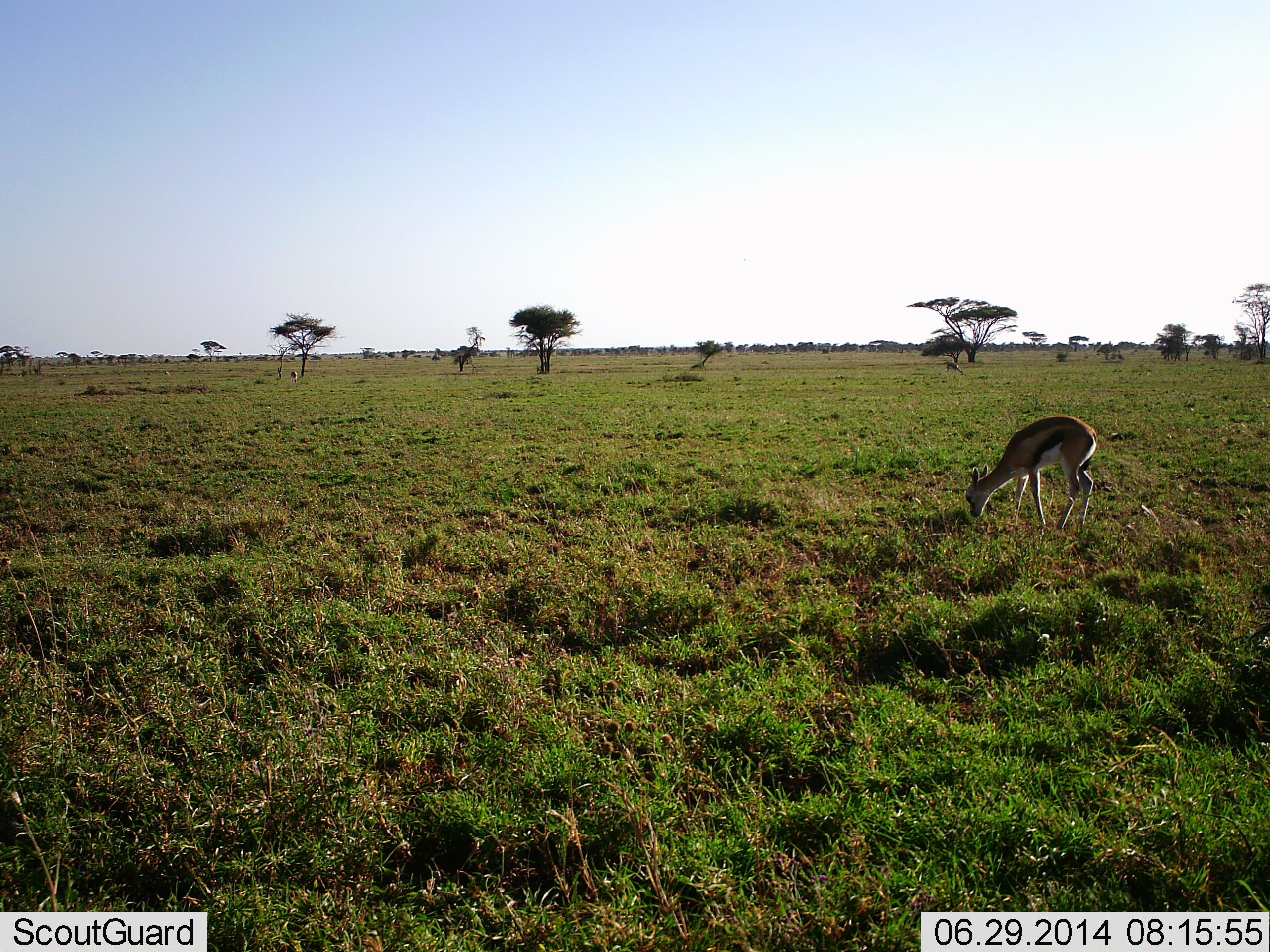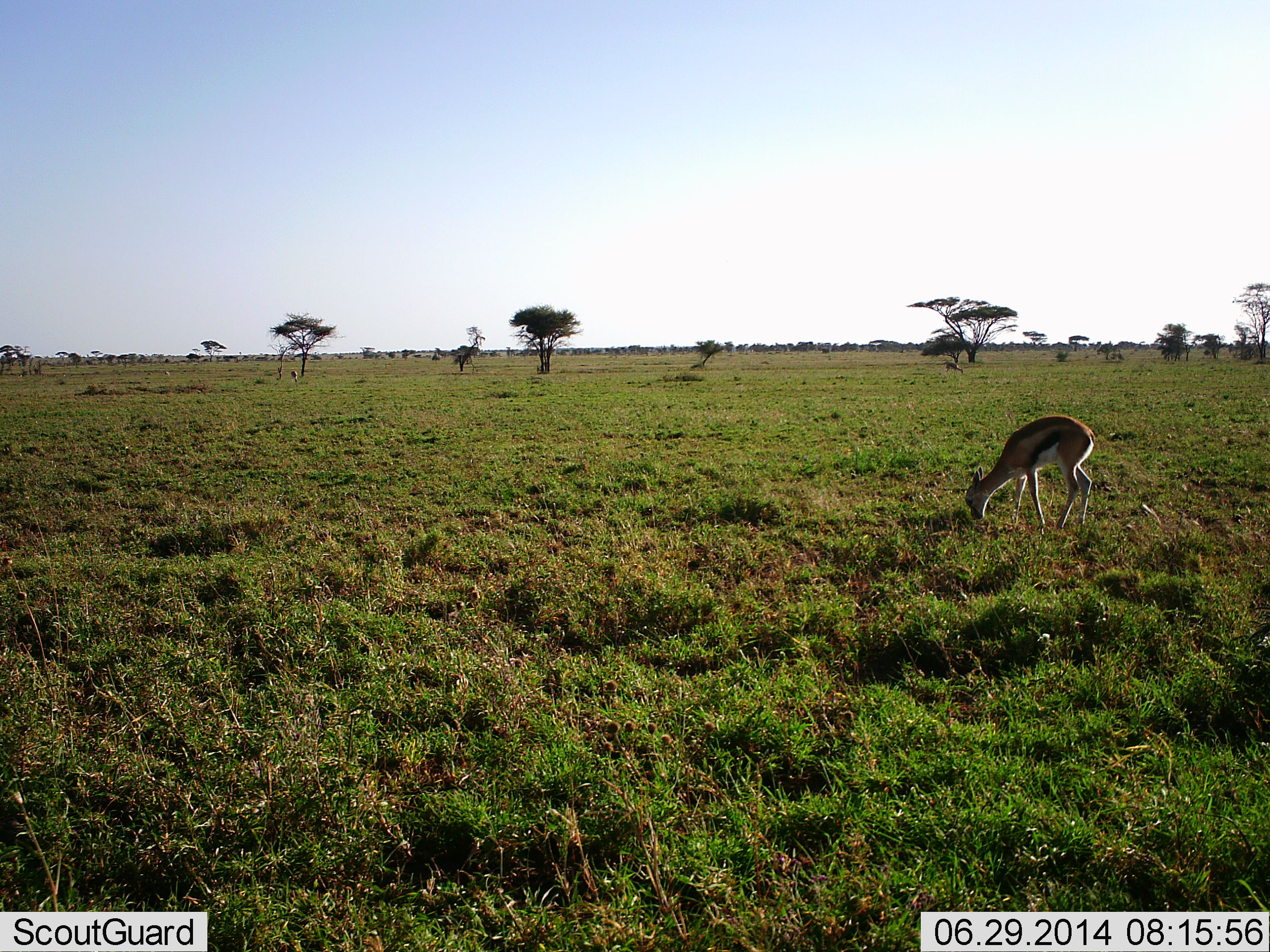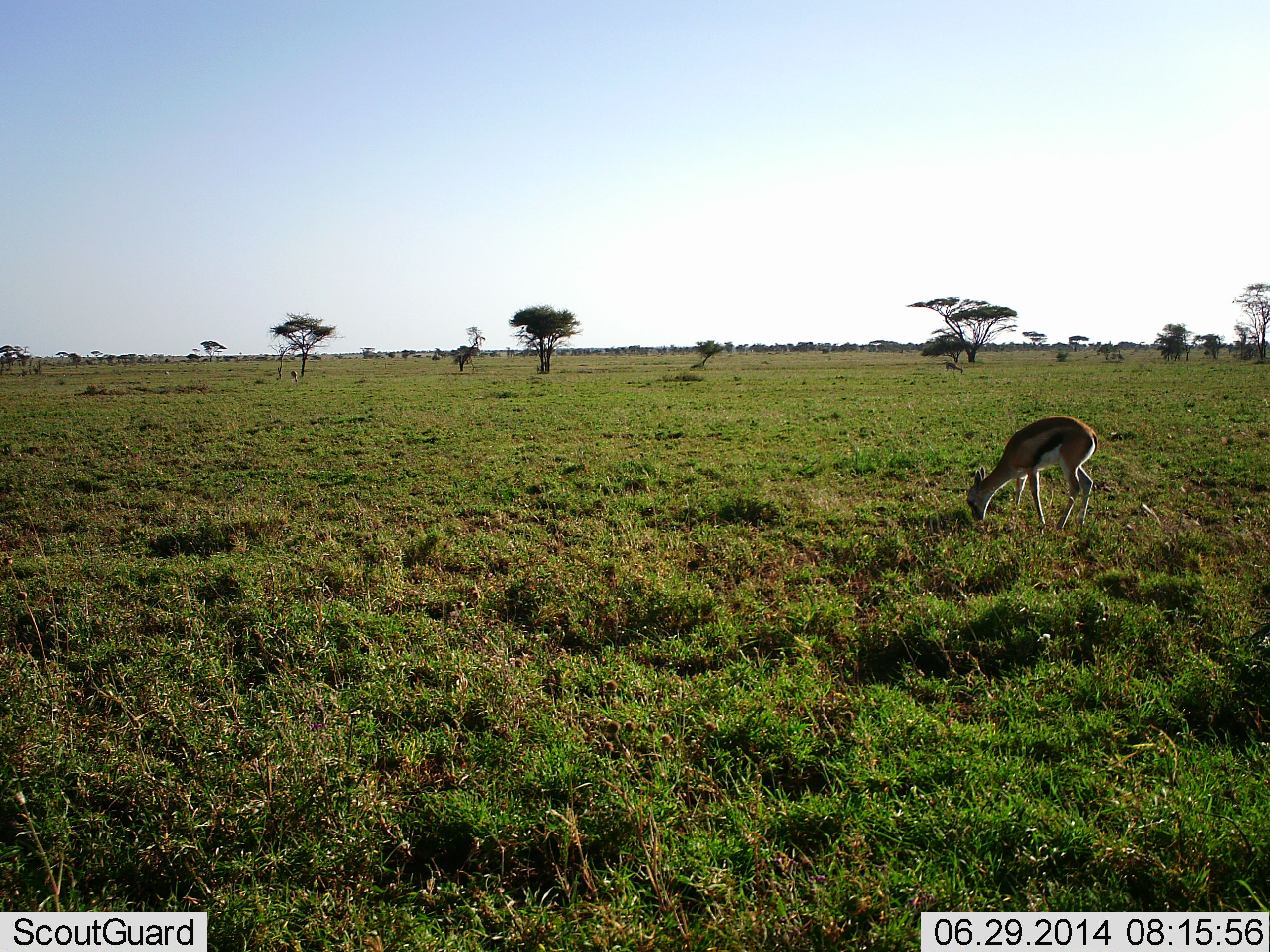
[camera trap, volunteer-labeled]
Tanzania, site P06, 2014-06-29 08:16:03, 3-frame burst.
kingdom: Animalia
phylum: Chordata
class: Mammalia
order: Artiodactyla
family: Bovidae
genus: Eudorcas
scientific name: Eudorcas thomsonii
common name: thomson's gazelle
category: gazellethomsons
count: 1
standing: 20%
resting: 0%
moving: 0%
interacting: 0%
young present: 10%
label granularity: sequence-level